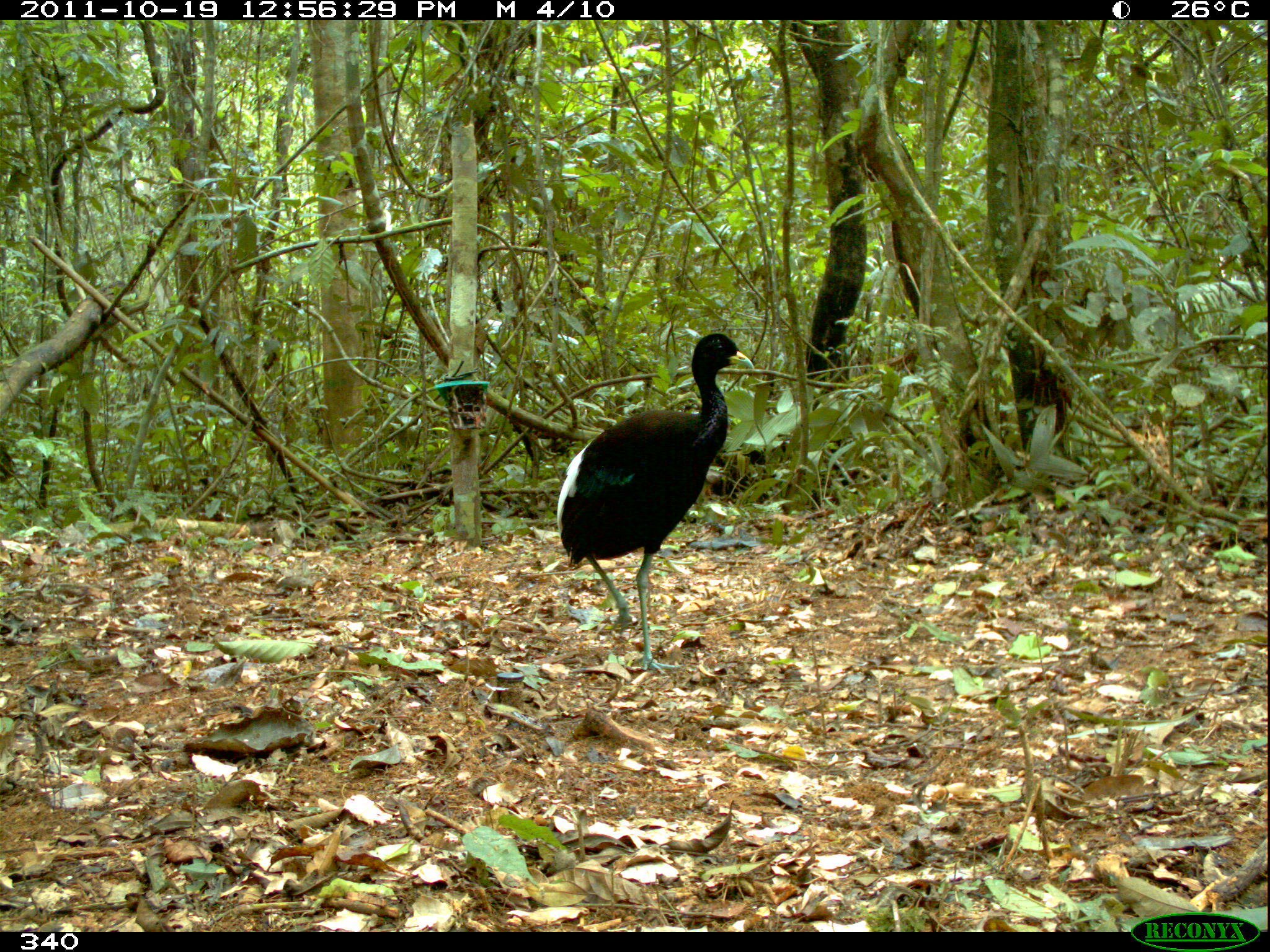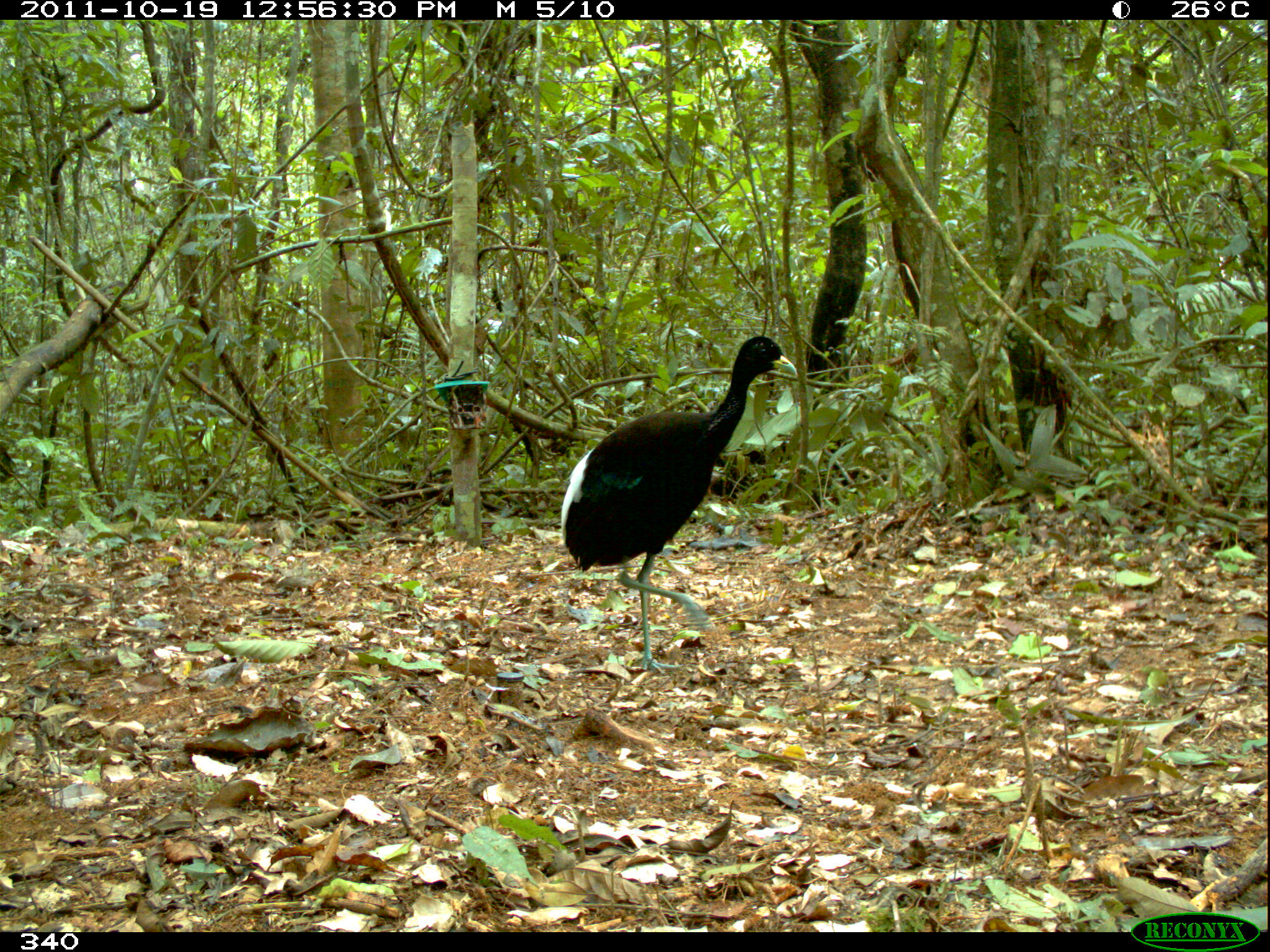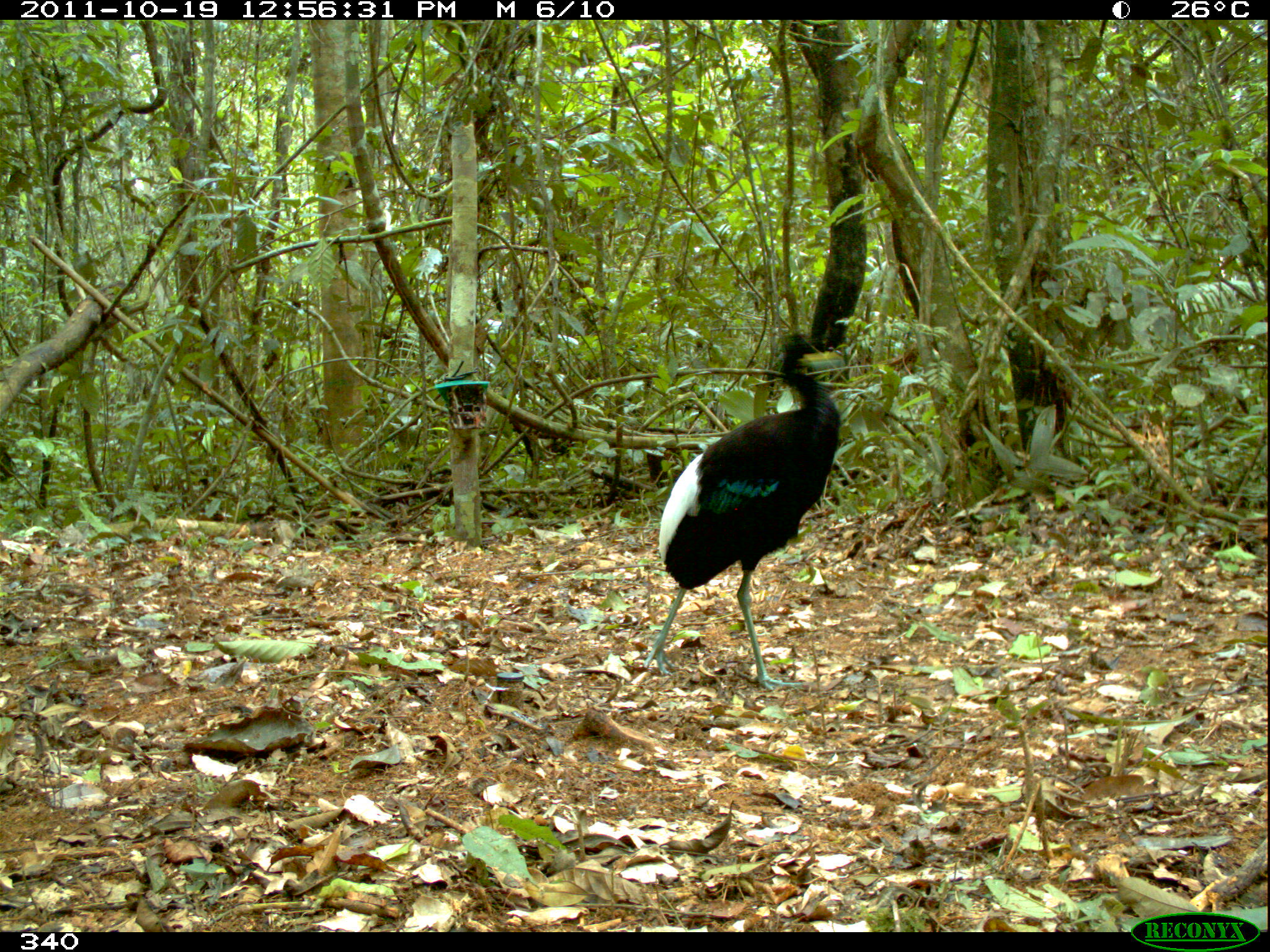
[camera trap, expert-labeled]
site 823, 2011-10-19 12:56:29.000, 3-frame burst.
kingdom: Animalia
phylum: Chordata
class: Aves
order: Gruiformes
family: Psophiidae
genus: Psophia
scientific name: Psophia leucoptera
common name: pale-winged trumpeter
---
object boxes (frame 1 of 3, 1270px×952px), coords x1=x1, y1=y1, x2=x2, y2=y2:
psophia leucoptera: x1=557, y1=333, x2=754, y2=675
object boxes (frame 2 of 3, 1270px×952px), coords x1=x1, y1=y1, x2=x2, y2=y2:
psophia leucoptera: x1=560, y1=335, x2=796, y2=675